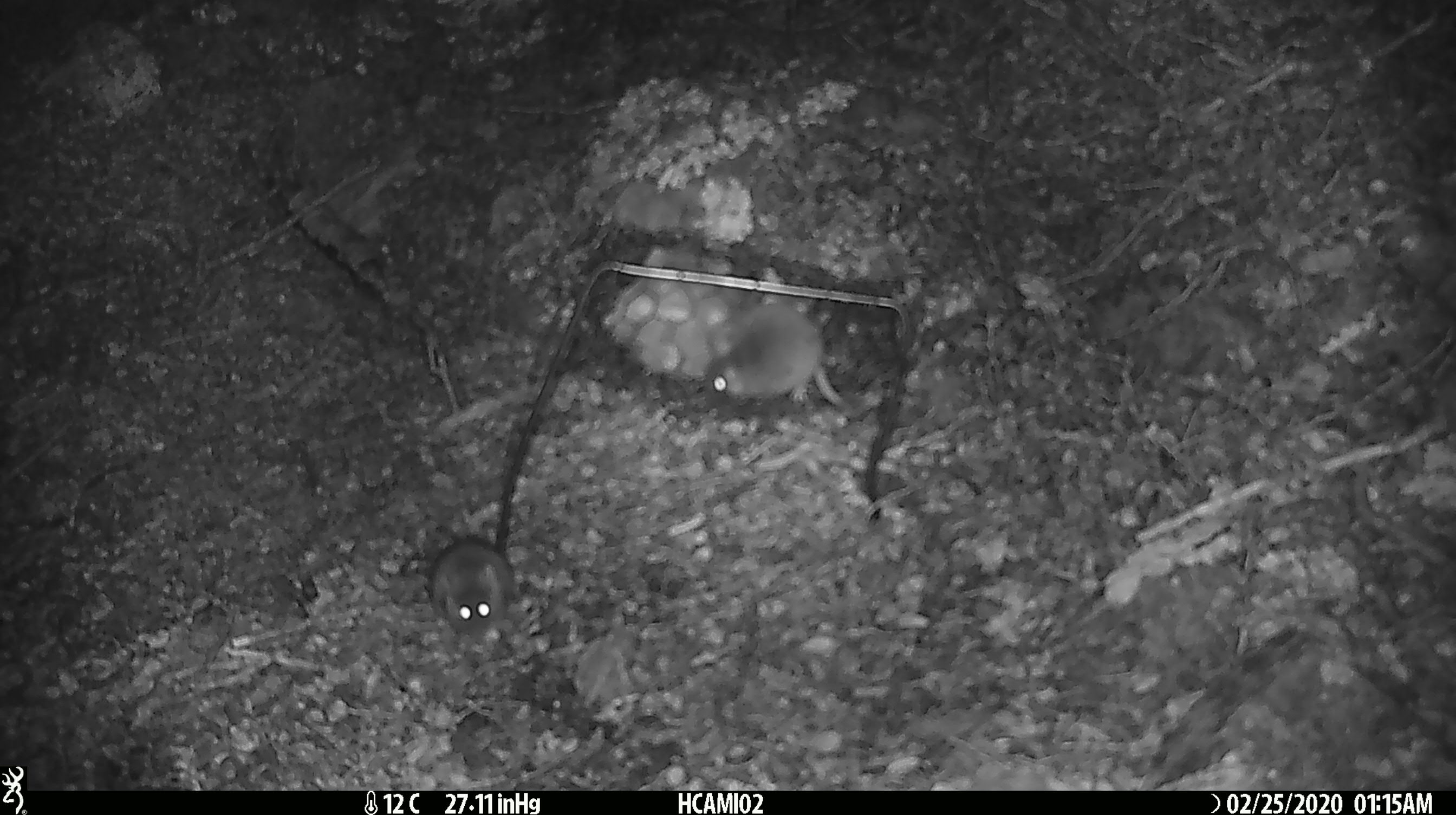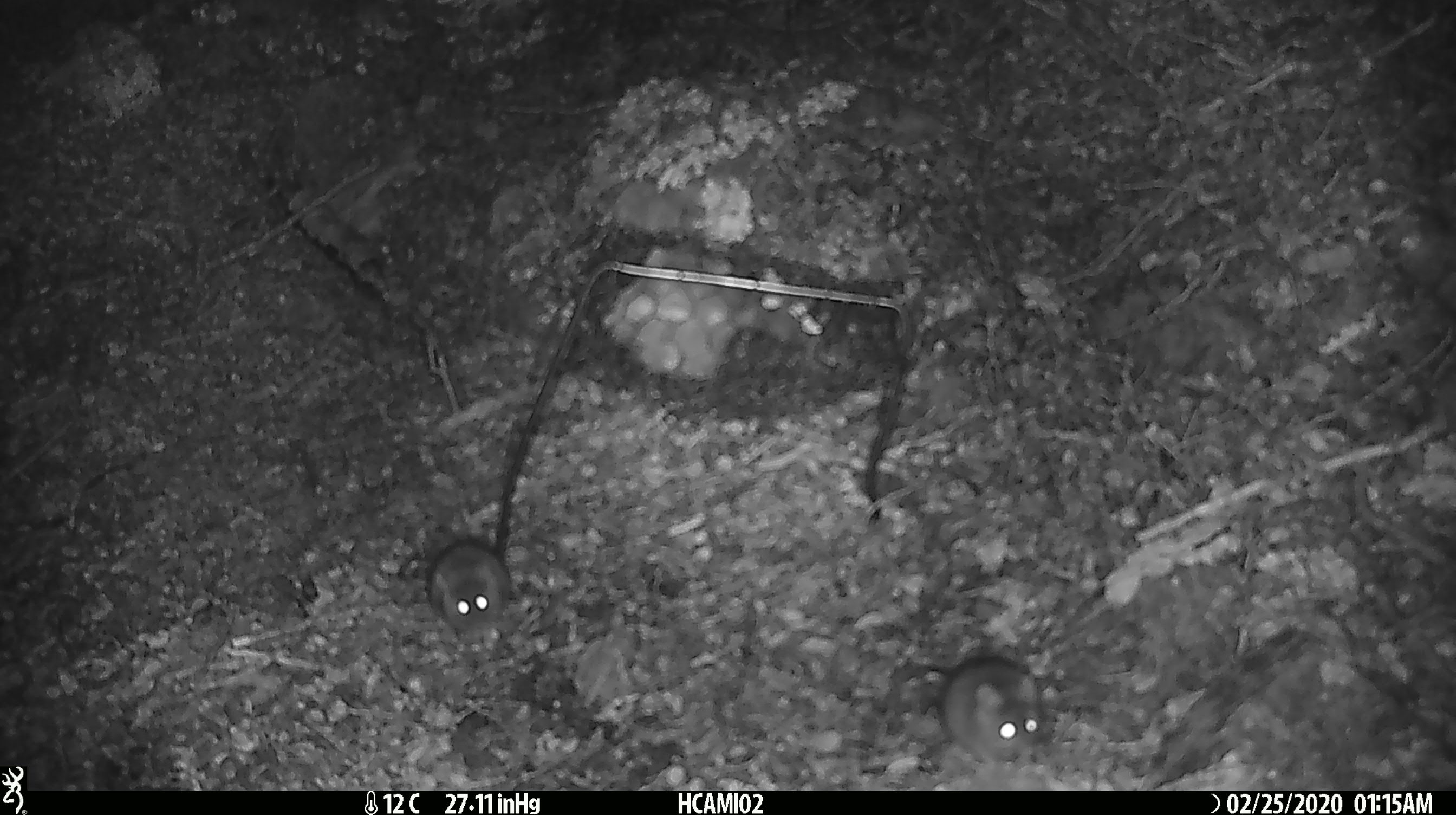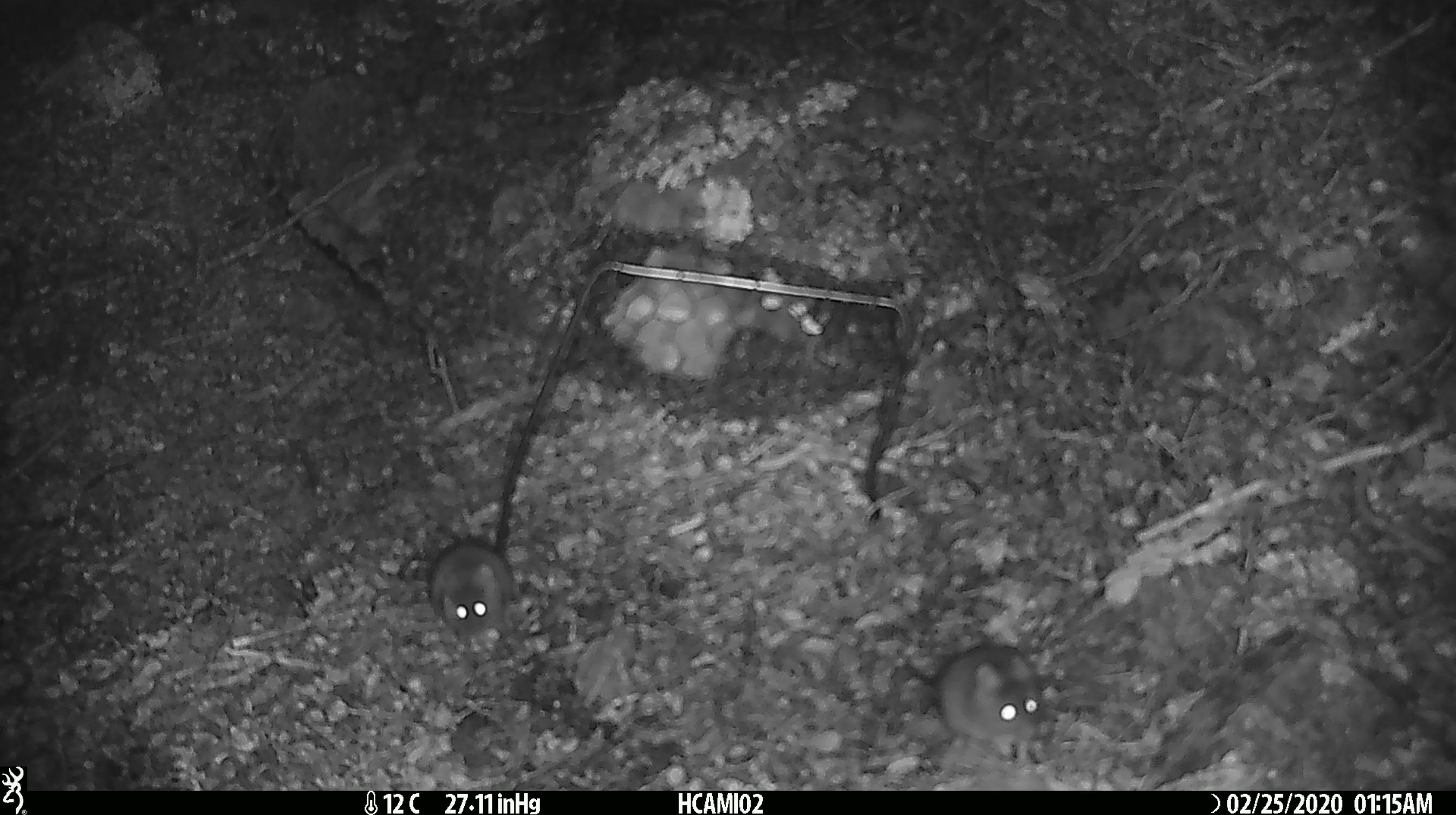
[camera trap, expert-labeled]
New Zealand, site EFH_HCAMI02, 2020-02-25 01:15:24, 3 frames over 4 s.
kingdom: Animalia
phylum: Chordata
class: Mammalia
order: Rodentia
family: Muridae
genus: Mus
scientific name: Mus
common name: mouse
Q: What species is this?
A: Mouse (Mus).